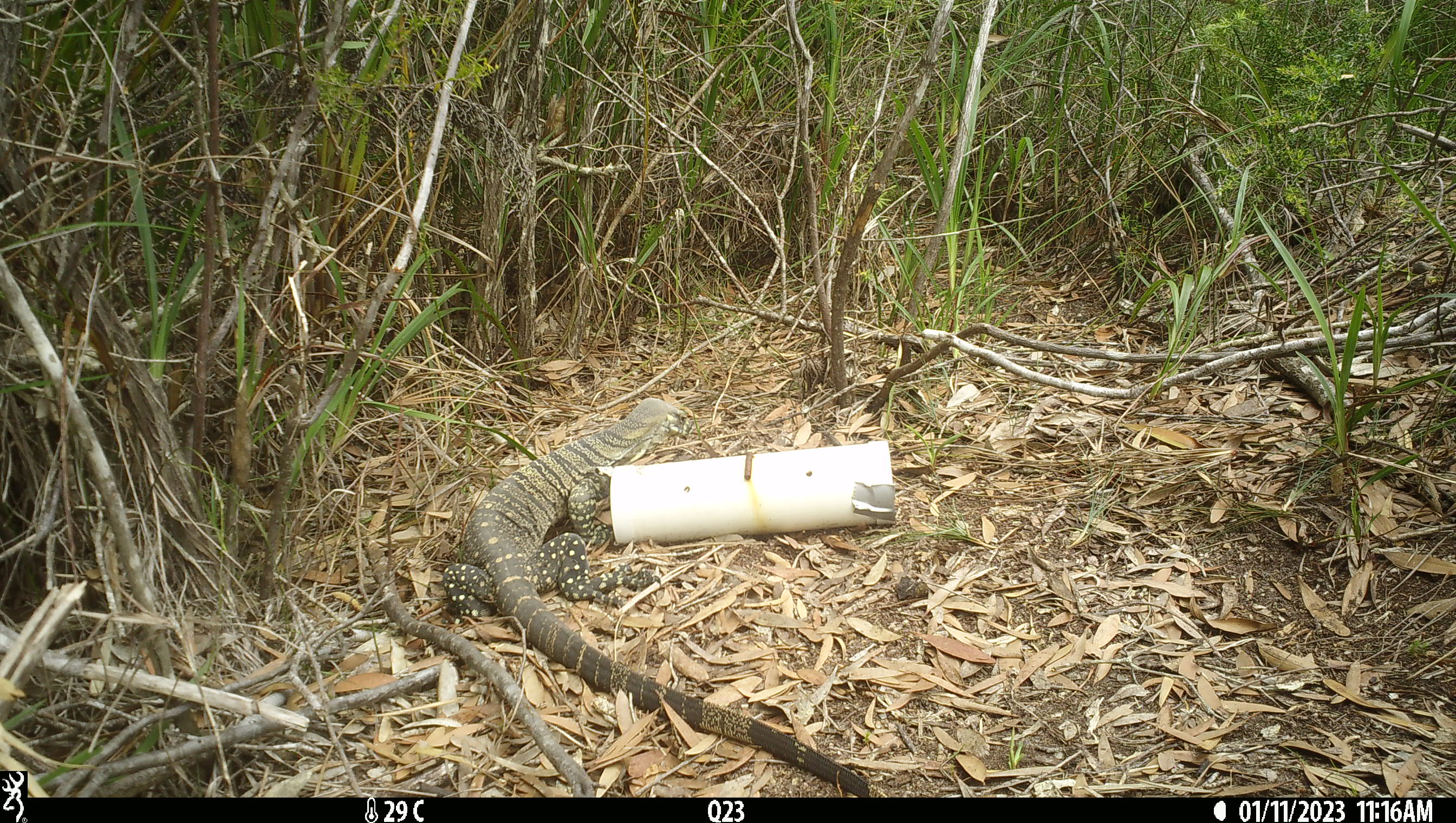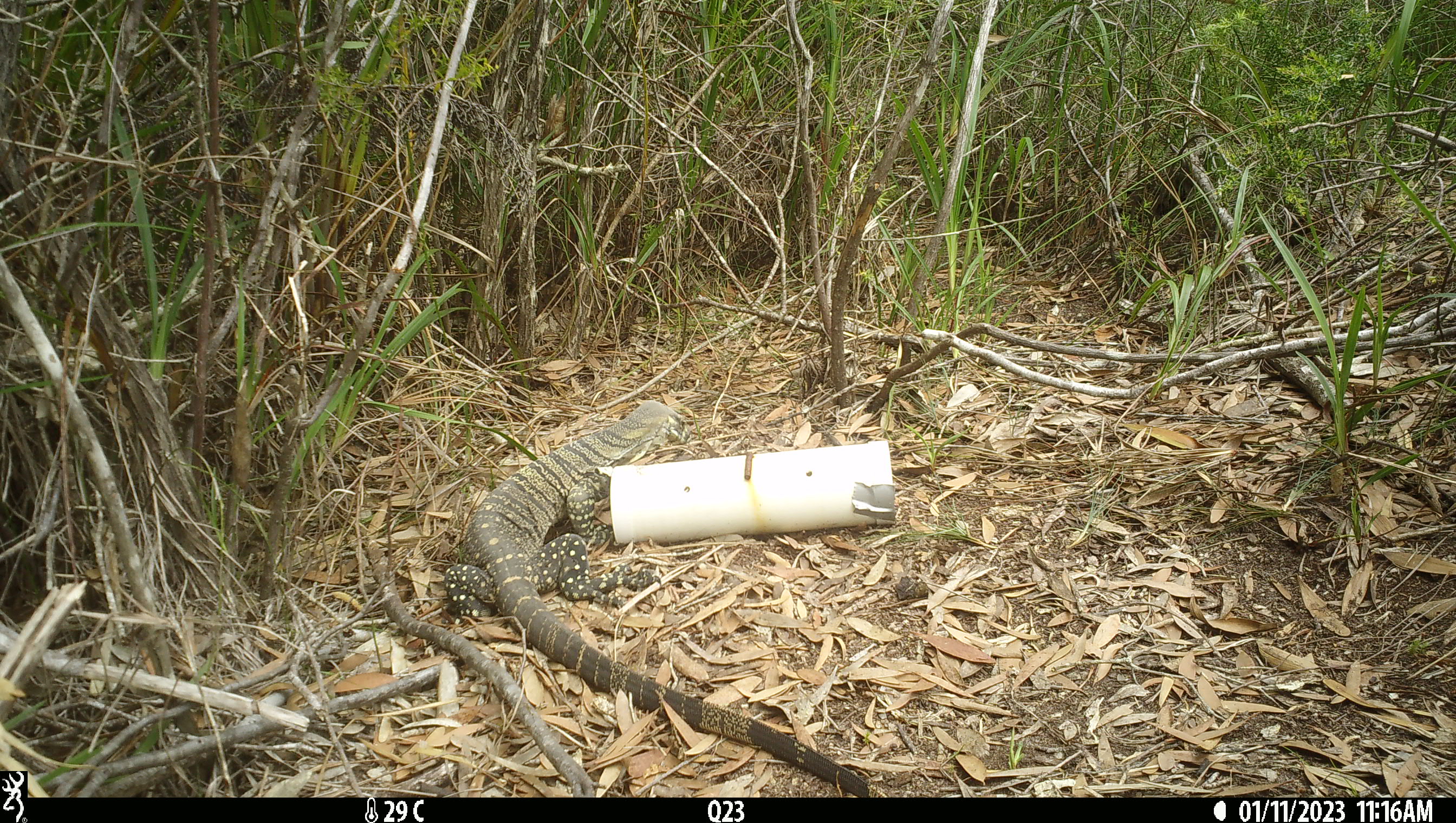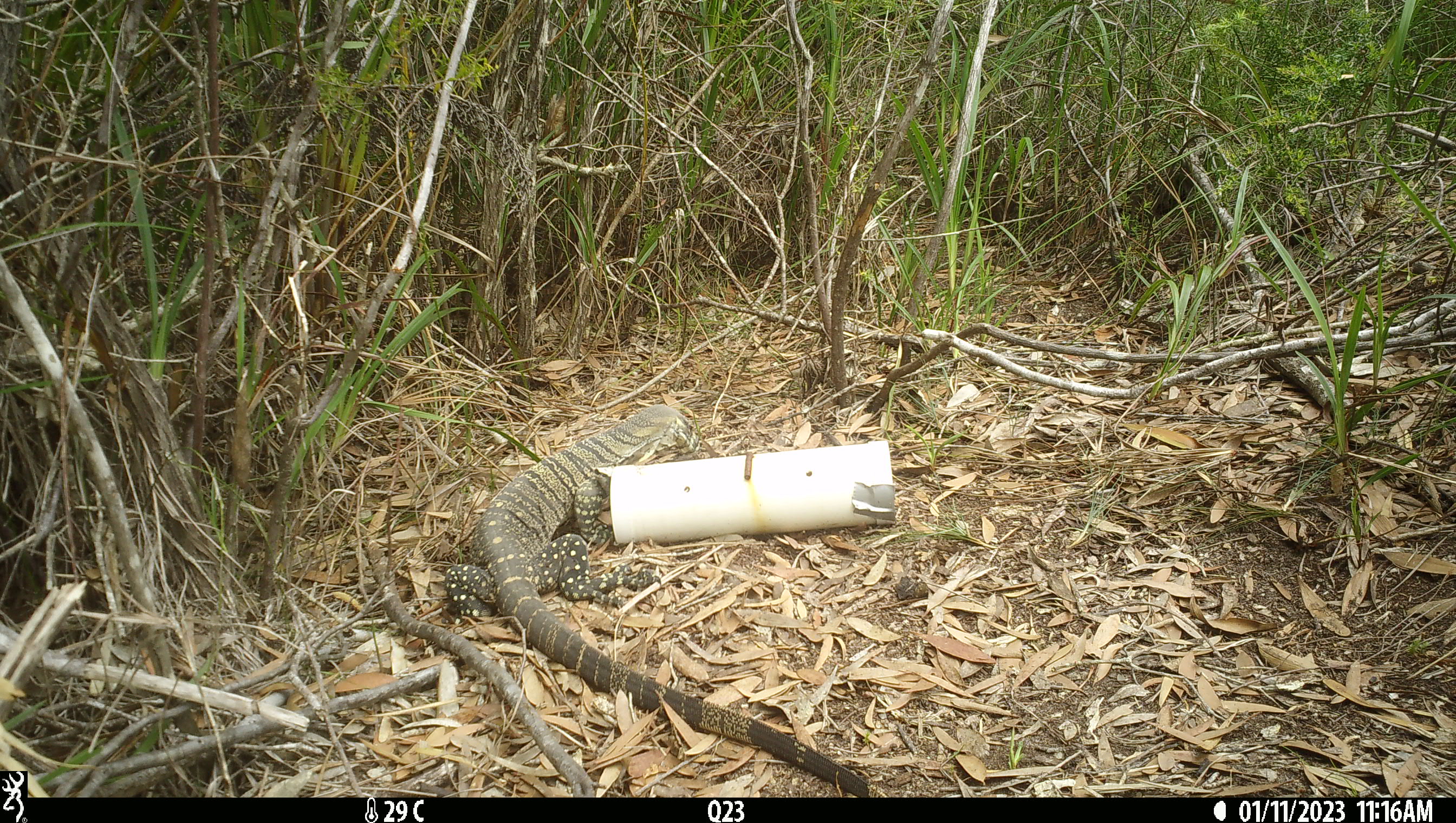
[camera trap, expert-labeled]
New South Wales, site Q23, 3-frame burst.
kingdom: Animalia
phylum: Chordata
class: Reptilia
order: Squamata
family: Varanidae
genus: Varanus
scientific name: Varanus varius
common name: lace monitor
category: goanna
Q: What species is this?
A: Goanna (lace monitor) (Varanus varius).